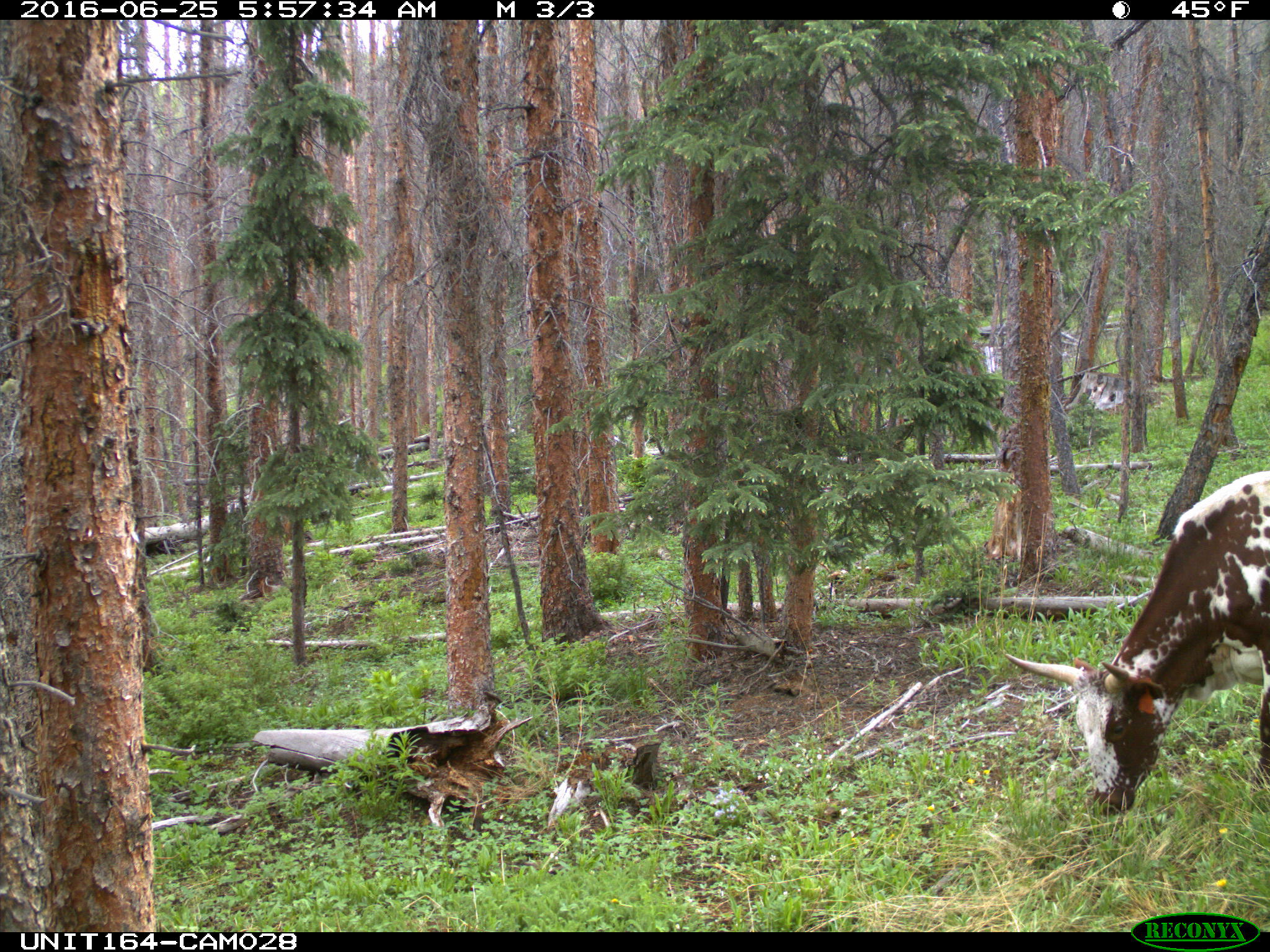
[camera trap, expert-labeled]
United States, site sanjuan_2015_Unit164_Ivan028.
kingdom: Animalia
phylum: Chordata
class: Mammalia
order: Artiodactyla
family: Bovidae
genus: Bos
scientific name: Bos taurus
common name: domestic cow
Bos taurus (domestic cow).